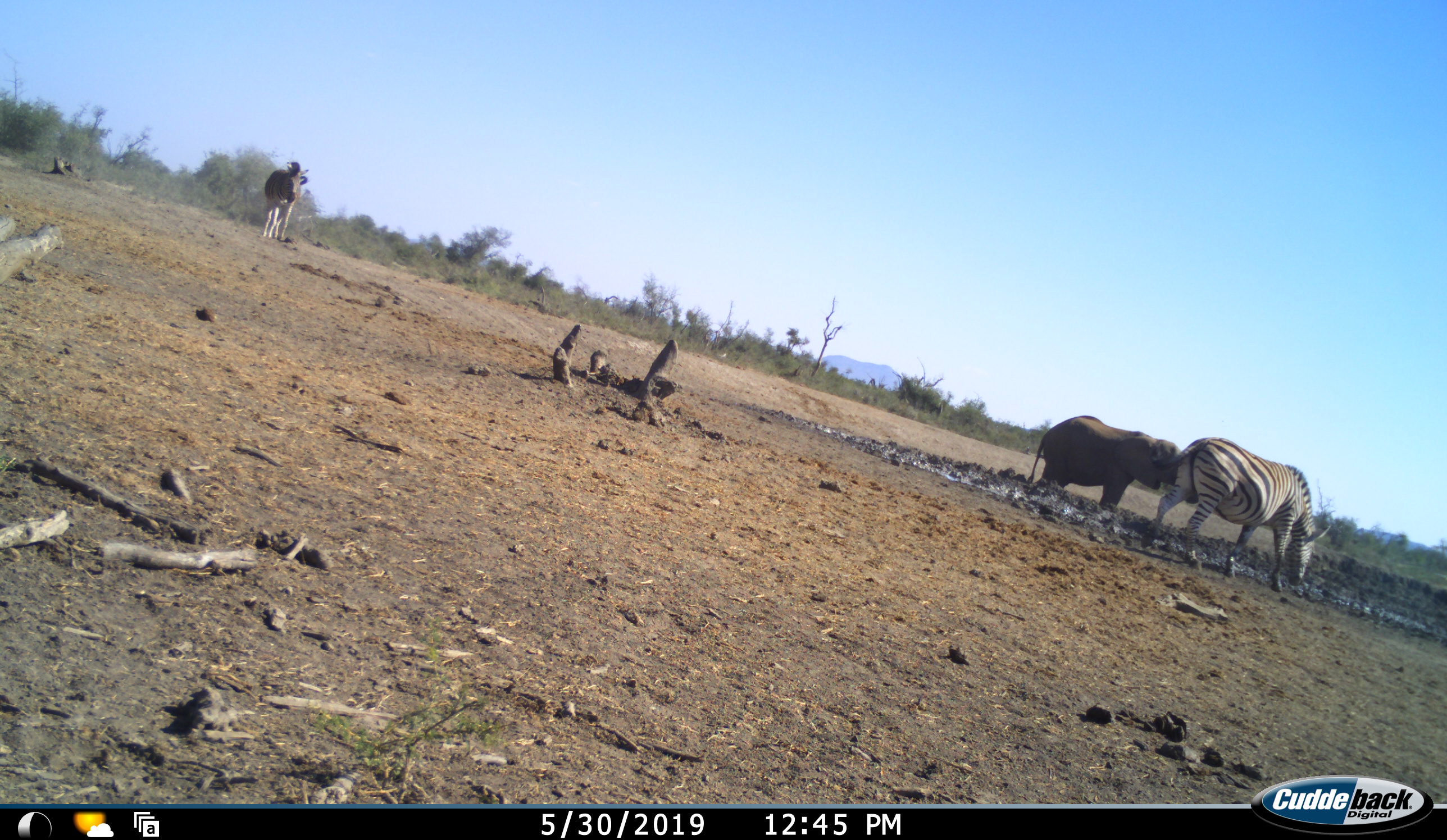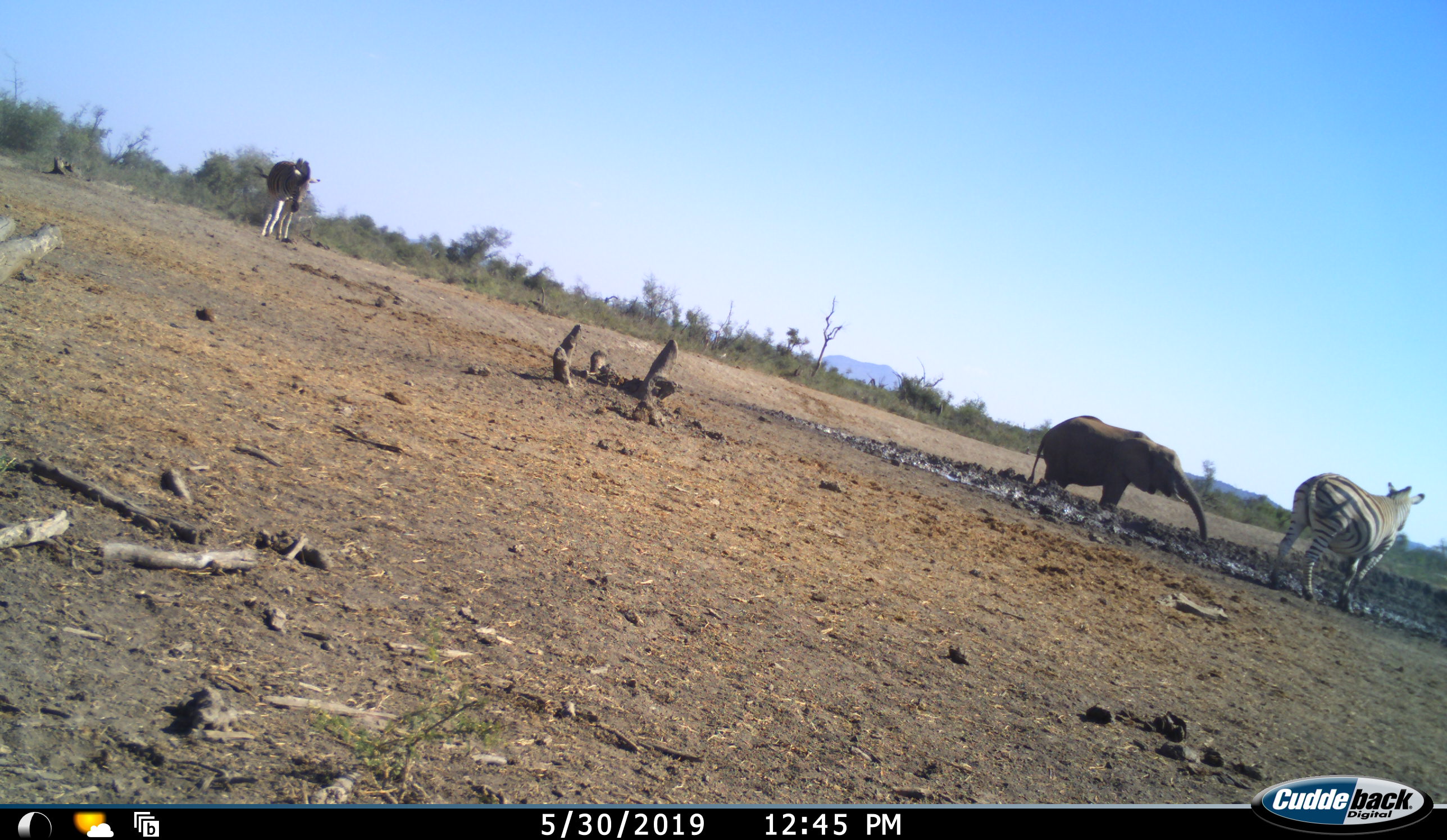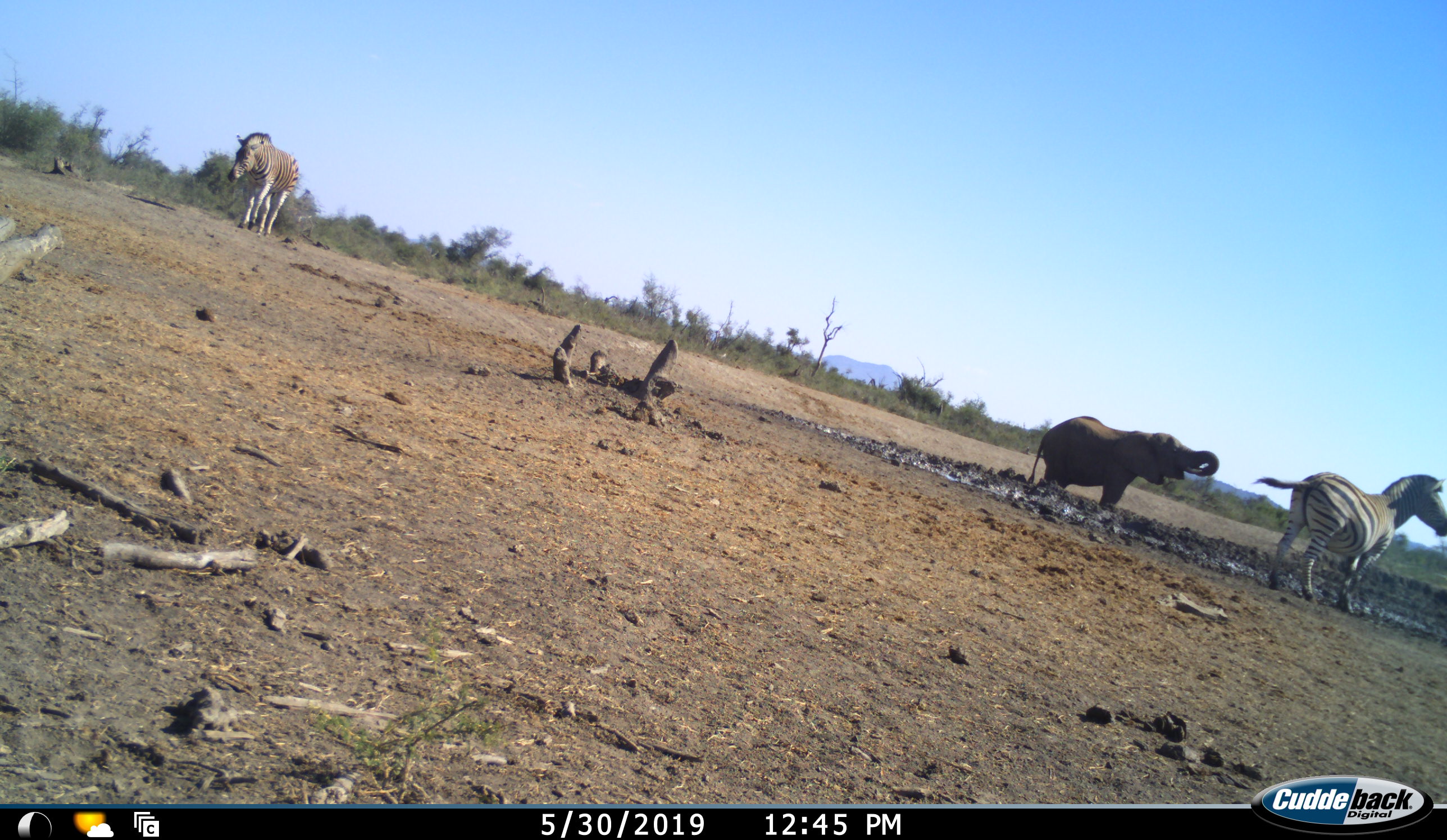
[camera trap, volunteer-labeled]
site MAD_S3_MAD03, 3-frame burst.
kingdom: Animalia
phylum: Chordata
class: Mammalia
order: Proboscidea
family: Elephantidae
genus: Loxodonta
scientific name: Loxodonta africana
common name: african bush elephant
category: elephant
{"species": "elephant (african bush elephant) (Loxodonta africana)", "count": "1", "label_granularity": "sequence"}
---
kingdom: Animalia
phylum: Chordata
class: Mammalia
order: Perissodactyla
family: Equidae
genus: Equus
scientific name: Equus quagga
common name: plains zebra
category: zebraplains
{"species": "zebraplains (plains zebra) (Equus quagga)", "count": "2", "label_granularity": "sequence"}